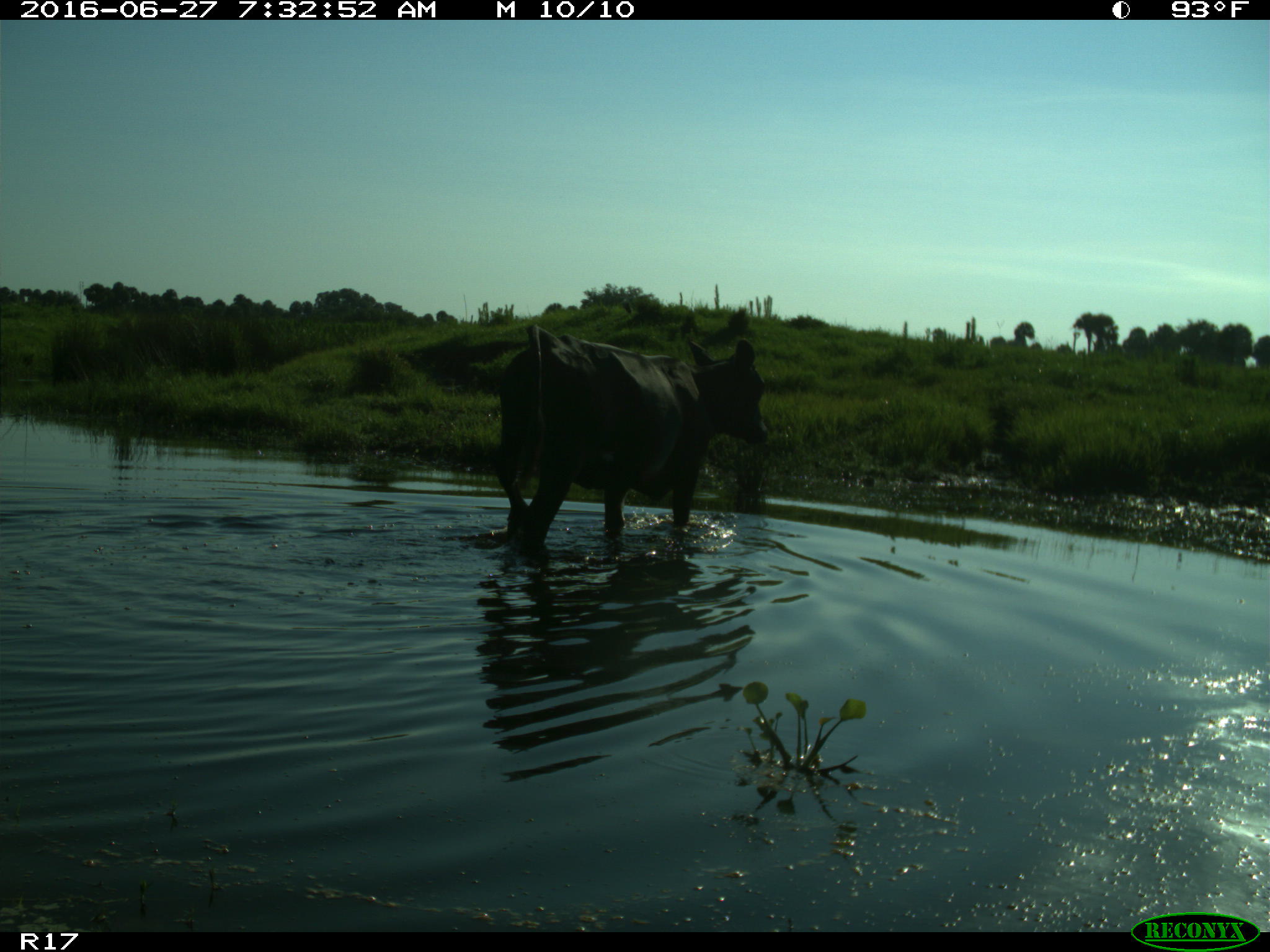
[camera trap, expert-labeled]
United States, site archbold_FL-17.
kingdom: Animalia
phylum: Chordata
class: Mammalia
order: Artiodactyla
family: Bovidae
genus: Bos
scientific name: Bos taurus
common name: domestic cow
Bos taurus (domestic cow).